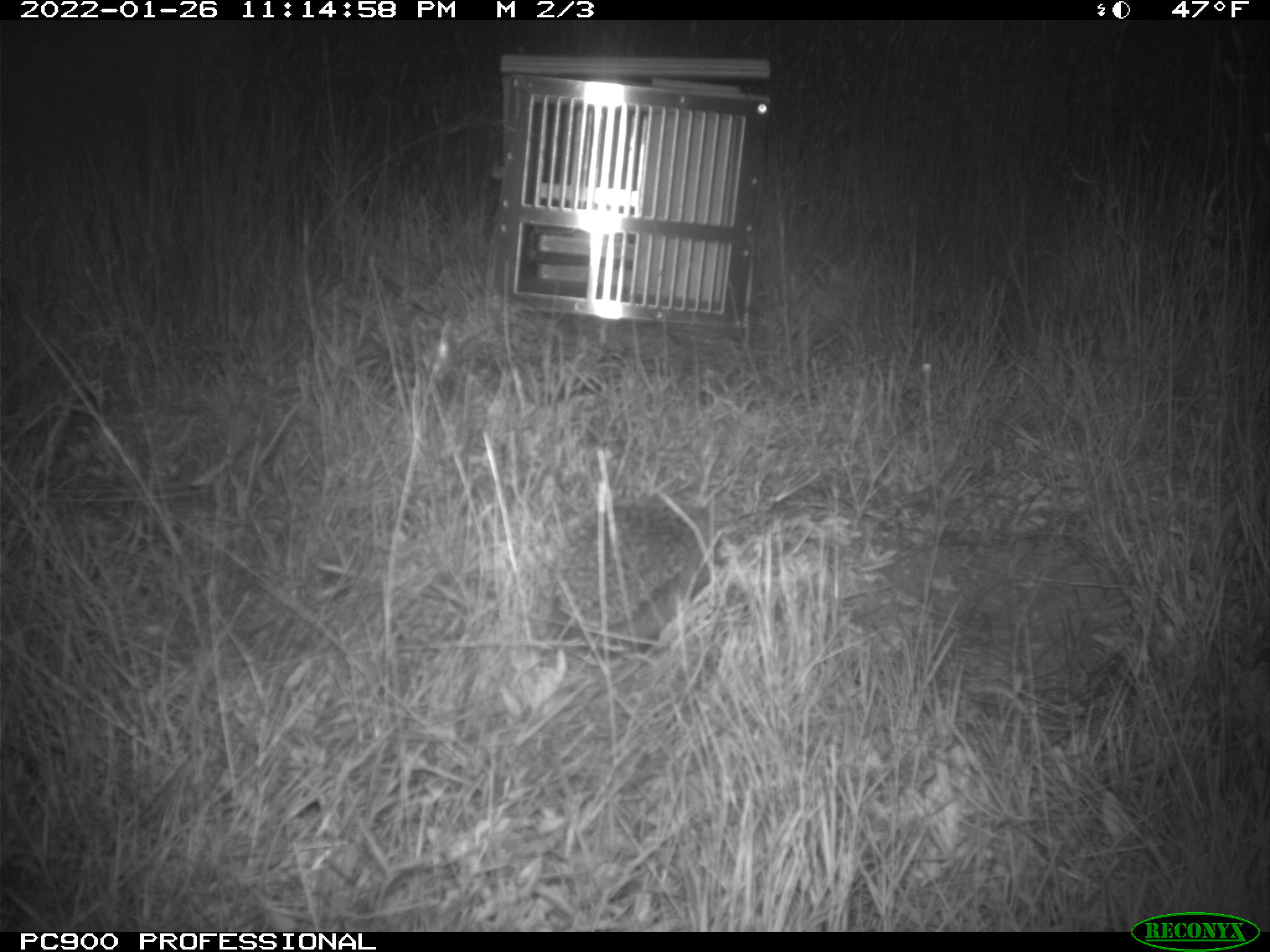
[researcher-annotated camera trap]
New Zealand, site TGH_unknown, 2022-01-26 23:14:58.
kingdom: Animalia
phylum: Chordata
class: Mammalia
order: Eulipotyphla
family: Erinaceidae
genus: Erinaceus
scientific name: Erinaceus europaeus europaeus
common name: european hedgehog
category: hedgehog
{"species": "hedgehog (european hedgehog) (Erinaceus europaeus europaeus)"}